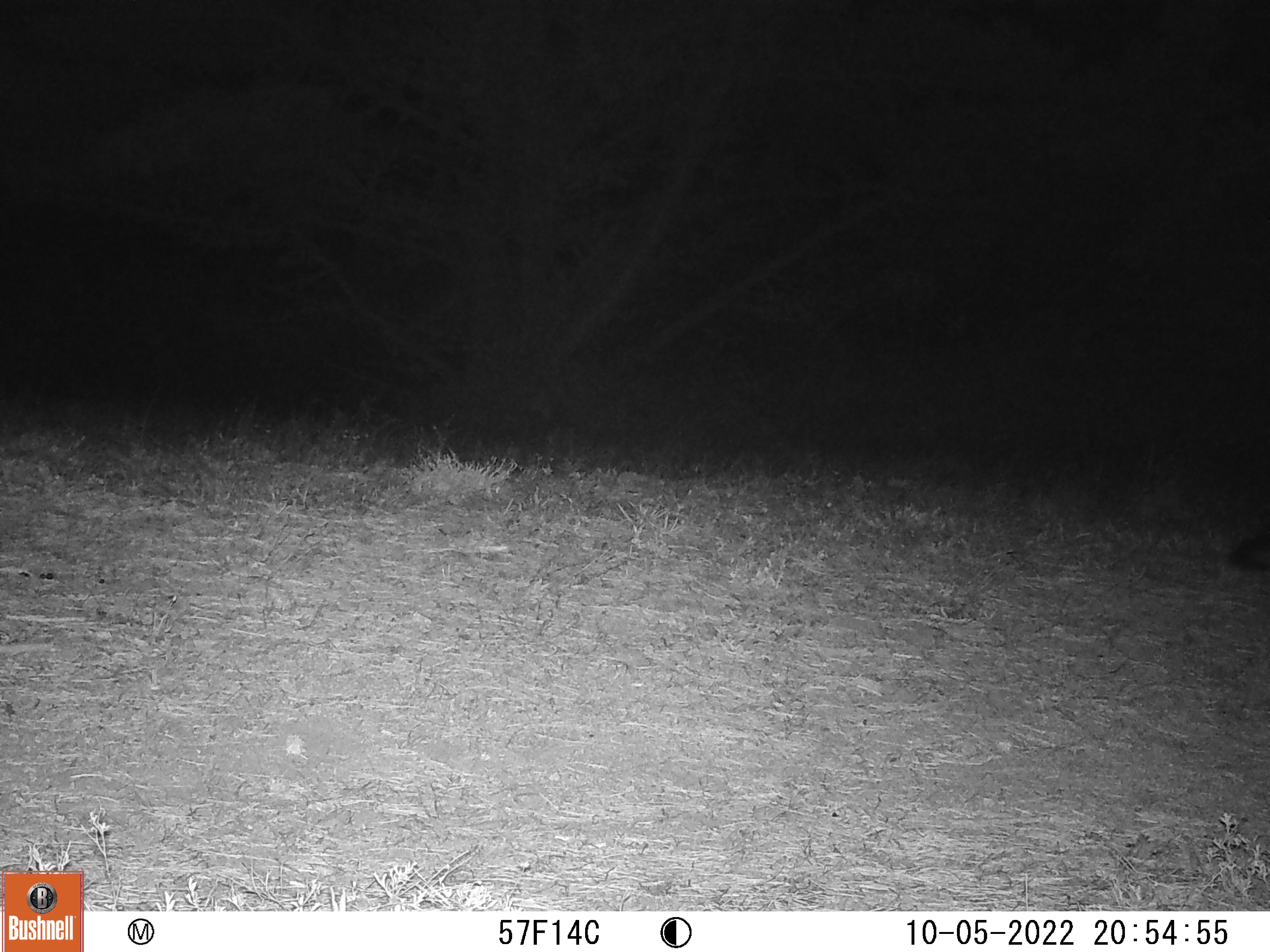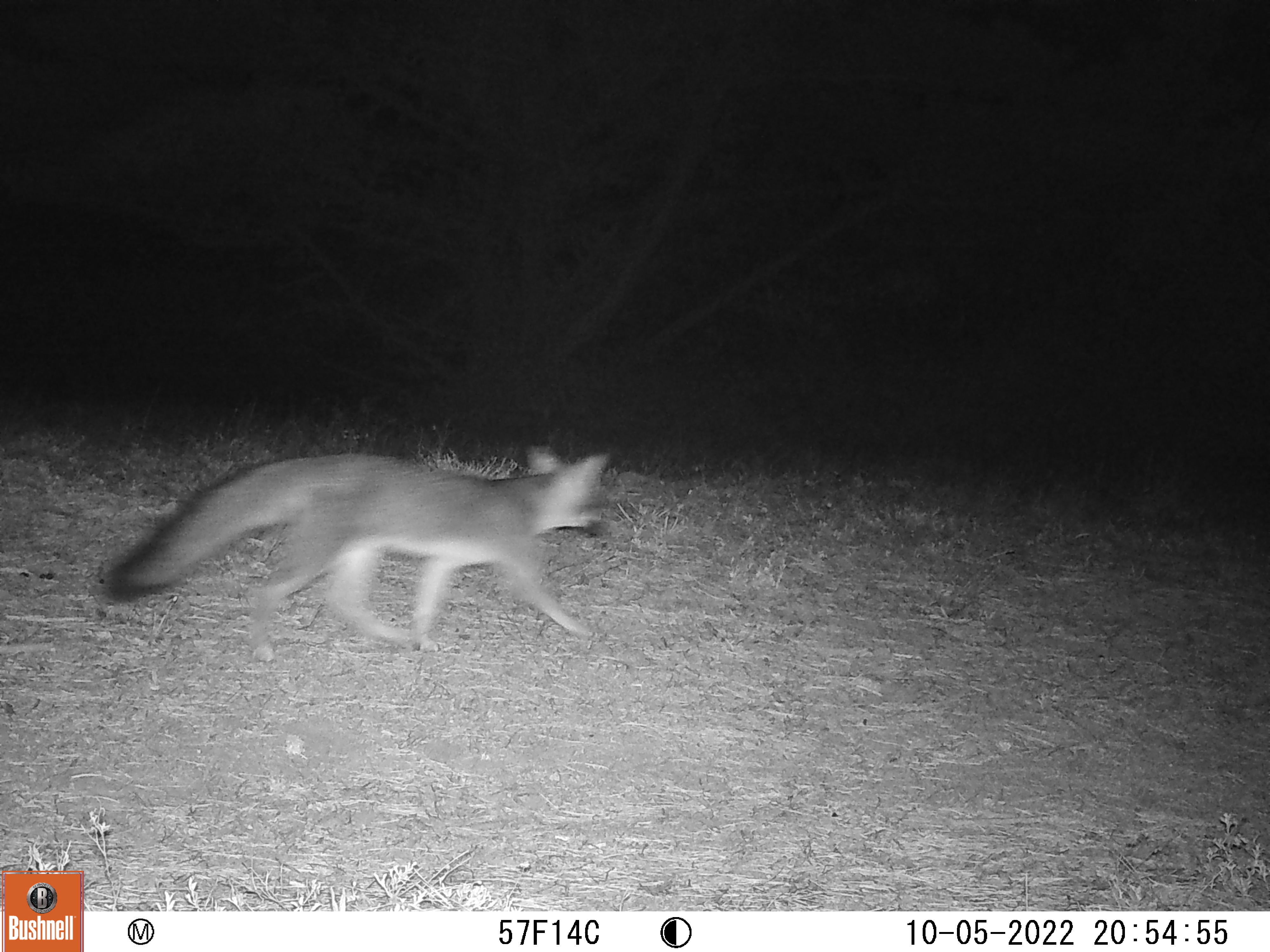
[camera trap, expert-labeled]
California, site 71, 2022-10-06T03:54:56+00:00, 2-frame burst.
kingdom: Animalia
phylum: Chordata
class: Mammalia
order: Carnivora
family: Canidae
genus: Urocyon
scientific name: Urocyon cinereoargenteus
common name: gray fox